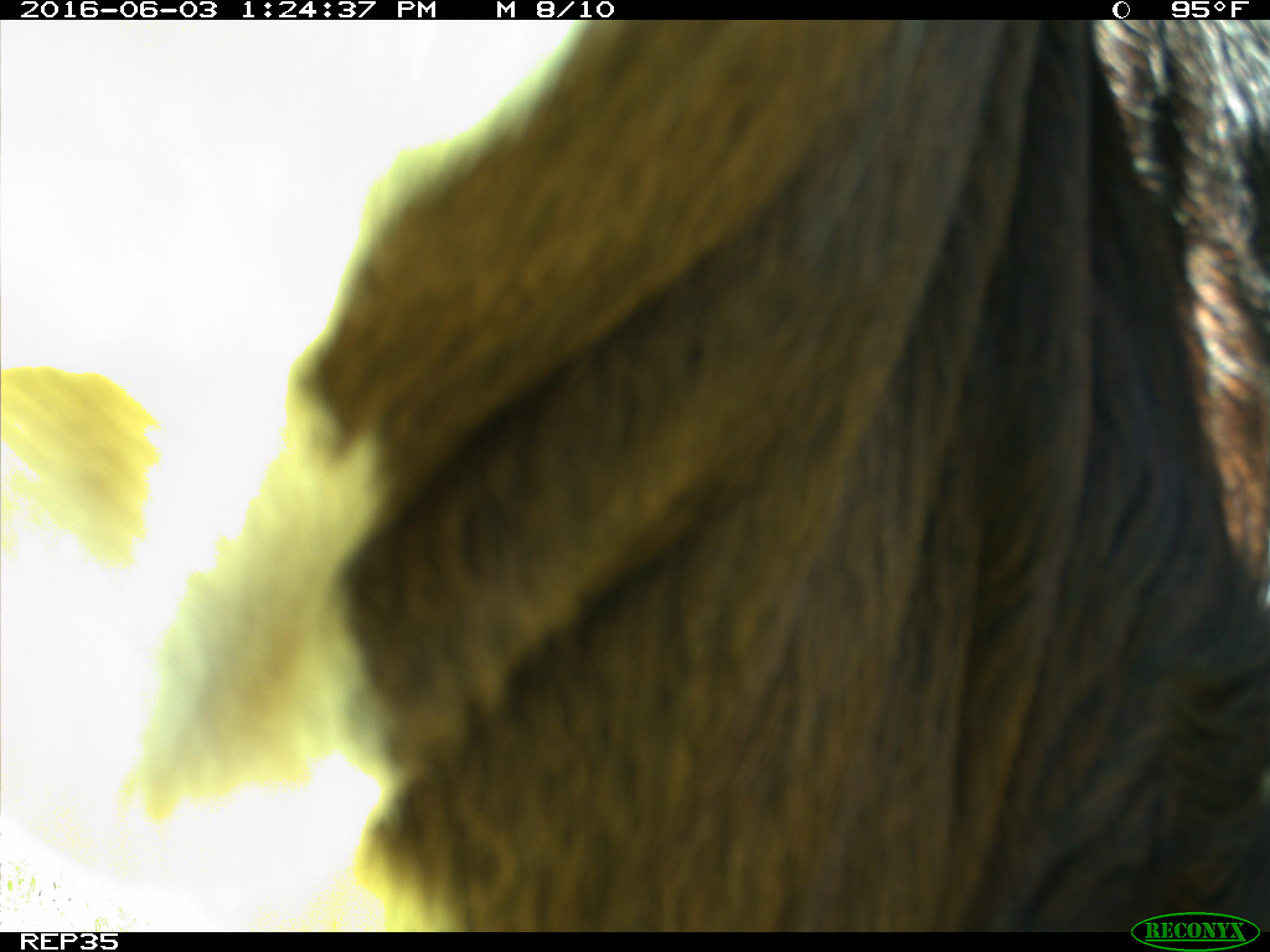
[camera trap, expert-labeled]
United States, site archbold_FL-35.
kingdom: Animalia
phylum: Chordata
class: Mammalia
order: Artiodactyla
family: Bovidae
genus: Bos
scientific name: Bos taurus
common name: domestic cow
Bos taurus (domestic cow).